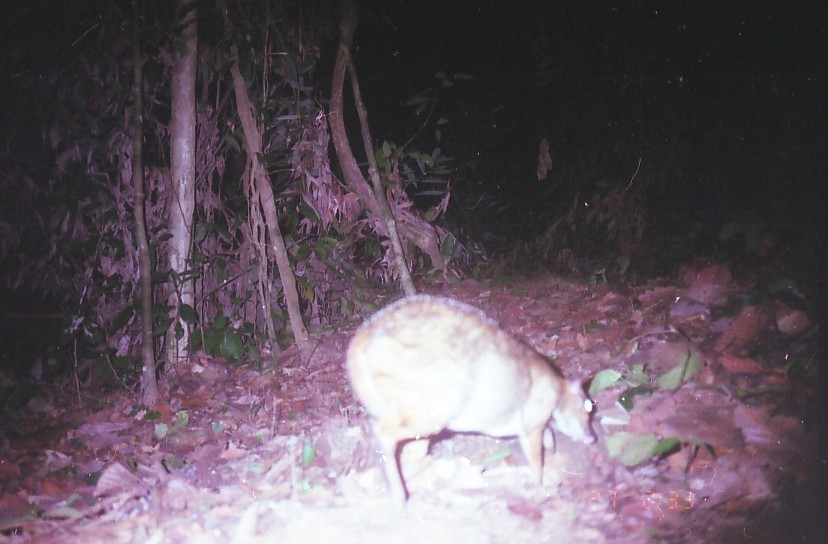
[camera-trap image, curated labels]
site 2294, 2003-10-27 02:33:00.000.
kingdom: Animalia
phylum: Chordata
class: Mammalia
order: Artiodactyla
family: Tragulidae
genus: Tragulus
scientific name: Tragulus napu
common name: greater oriental chevrotain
Tragulus napu (greater oriental chevrotain), count 1.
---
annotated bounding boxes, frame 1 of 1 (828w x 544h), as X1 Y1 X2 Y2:
tragulus napu: 343 295 598 506